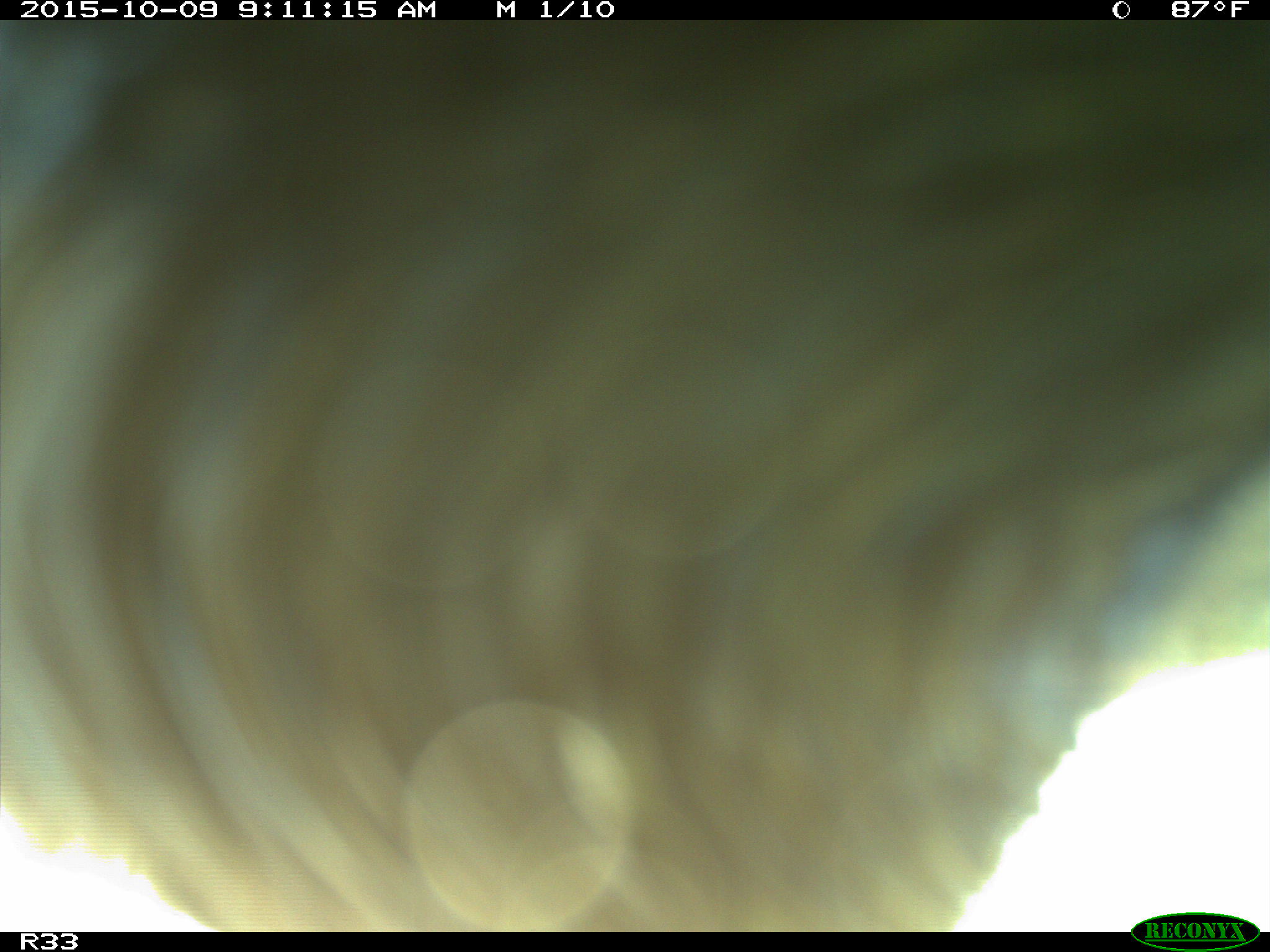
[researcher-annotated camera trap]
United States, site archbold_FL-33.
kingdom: Animalia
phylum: Chordata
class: Mammalia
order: Artiodactyla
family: Bovidae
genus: Bos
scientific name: Bos taurus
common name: domestic cow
Bos taurus (domestic cow).